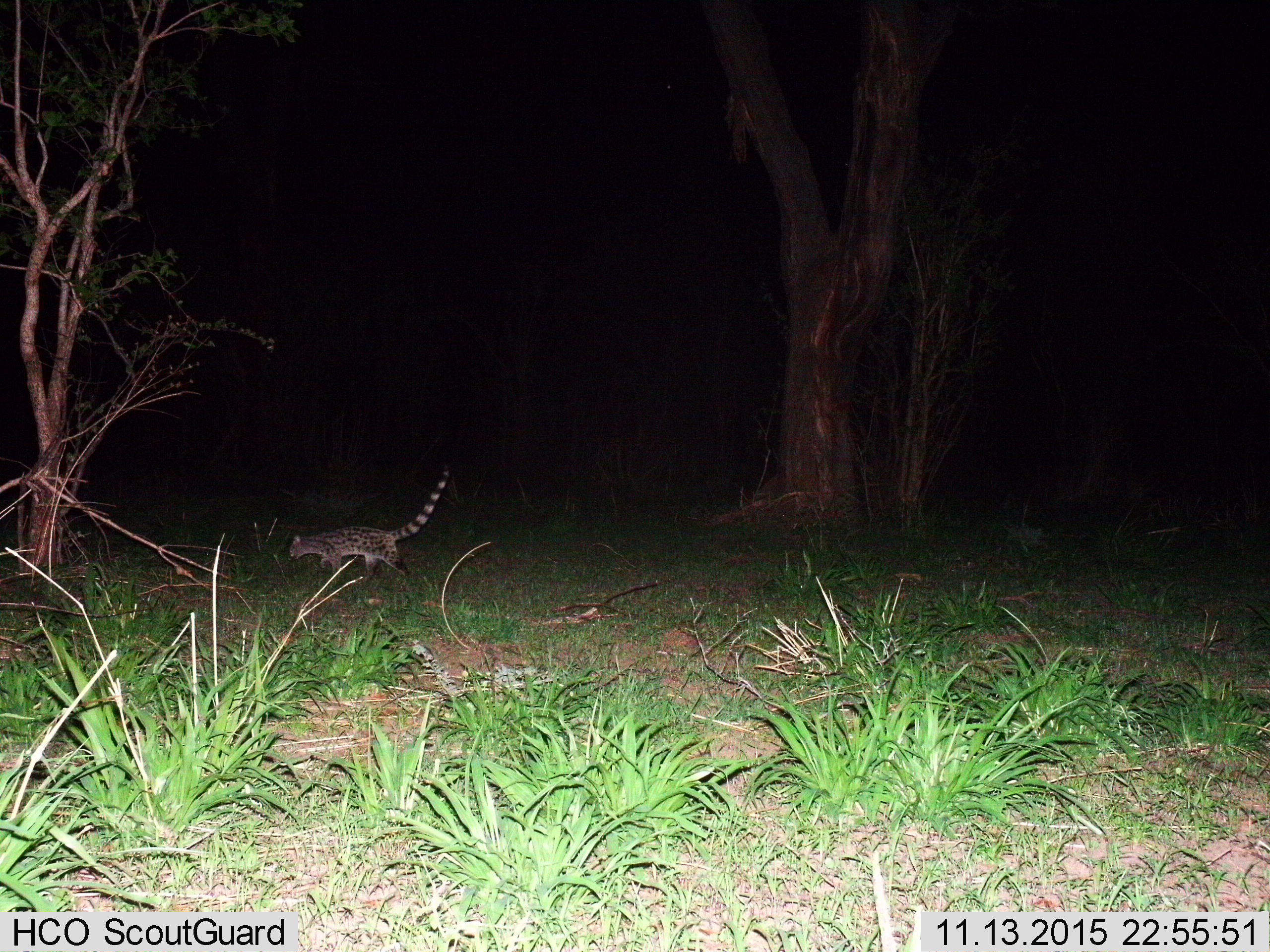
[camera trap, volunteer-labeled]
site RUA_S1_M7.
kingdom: Animalia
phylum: Chordata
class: Mammalia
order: Carnivora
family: Viverridae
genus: Genetta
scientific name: Genetta genetta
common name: small-spotted genet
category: genetcommonsmallspotted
Genetcommonsmallspotted (small-spotted genet) (Genetta genetta), count 1. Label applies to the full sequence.